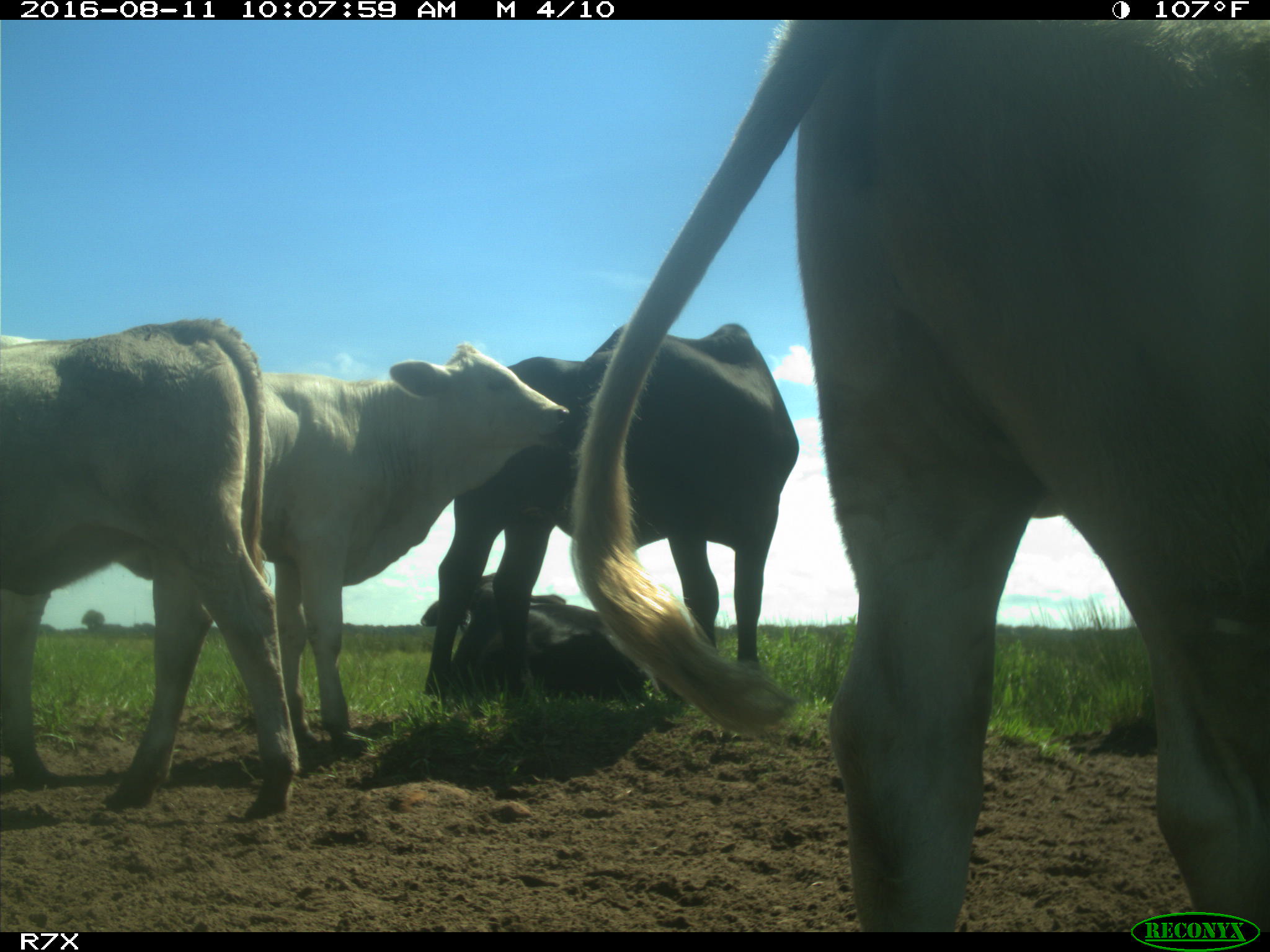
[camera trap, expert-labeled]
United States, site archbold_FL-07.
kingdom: Animalia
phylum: Chordata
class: Mammalia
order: Artiodactyla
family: Bovidae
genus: Bos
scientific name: Bos taurus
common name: domestic cow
Bos taurus (domestic cow).